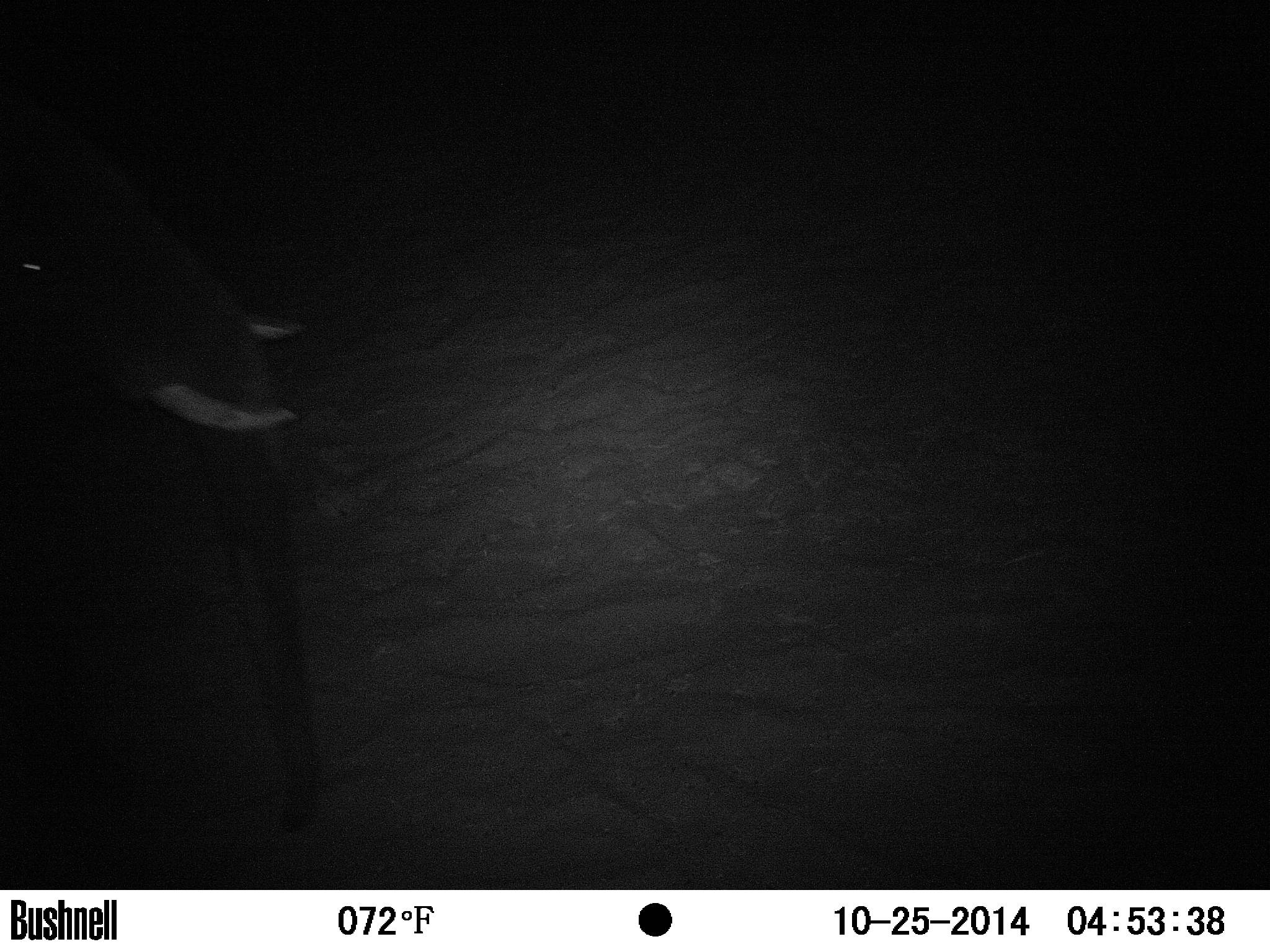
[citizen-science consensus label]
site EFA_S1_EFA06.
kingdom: Animalia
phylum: Chordata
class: Mammalia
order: Proboscidea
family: Elephantidae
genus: Loxodonta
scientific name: Loxodonta africana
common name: african bush elephant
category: elephant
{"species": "elephant (african bush elephant) (Loxodonta africana)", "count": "1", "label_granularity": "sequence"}